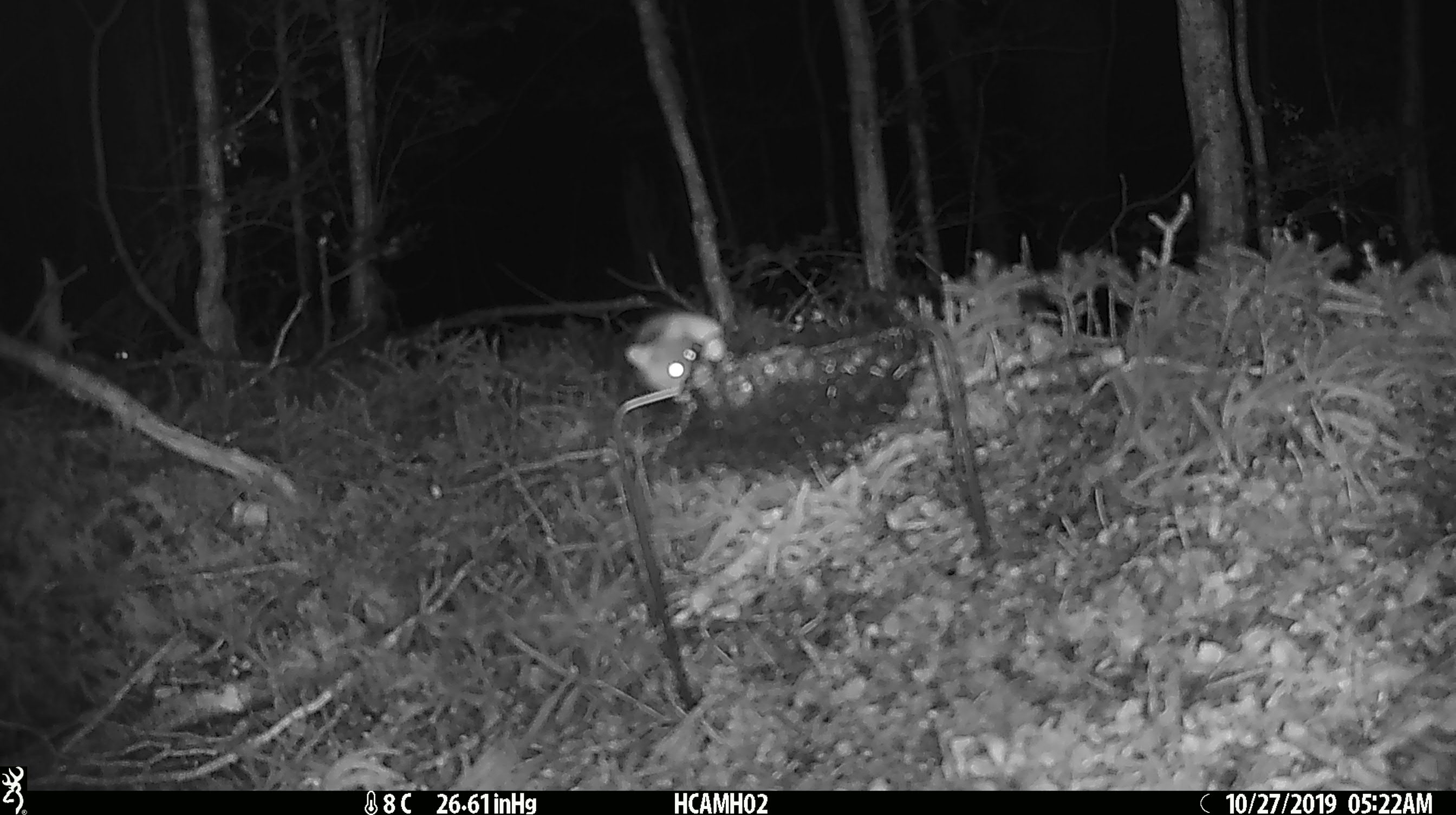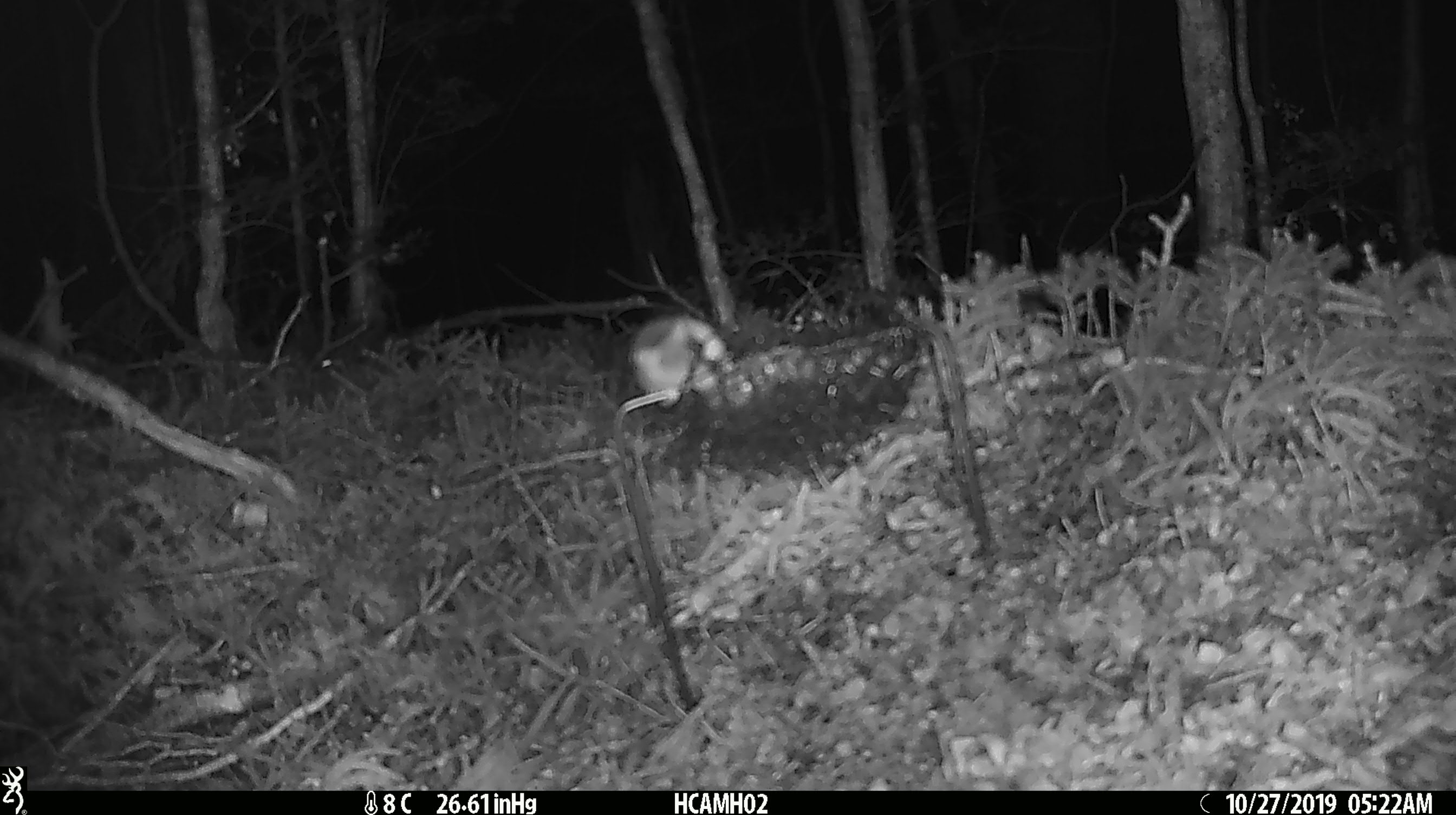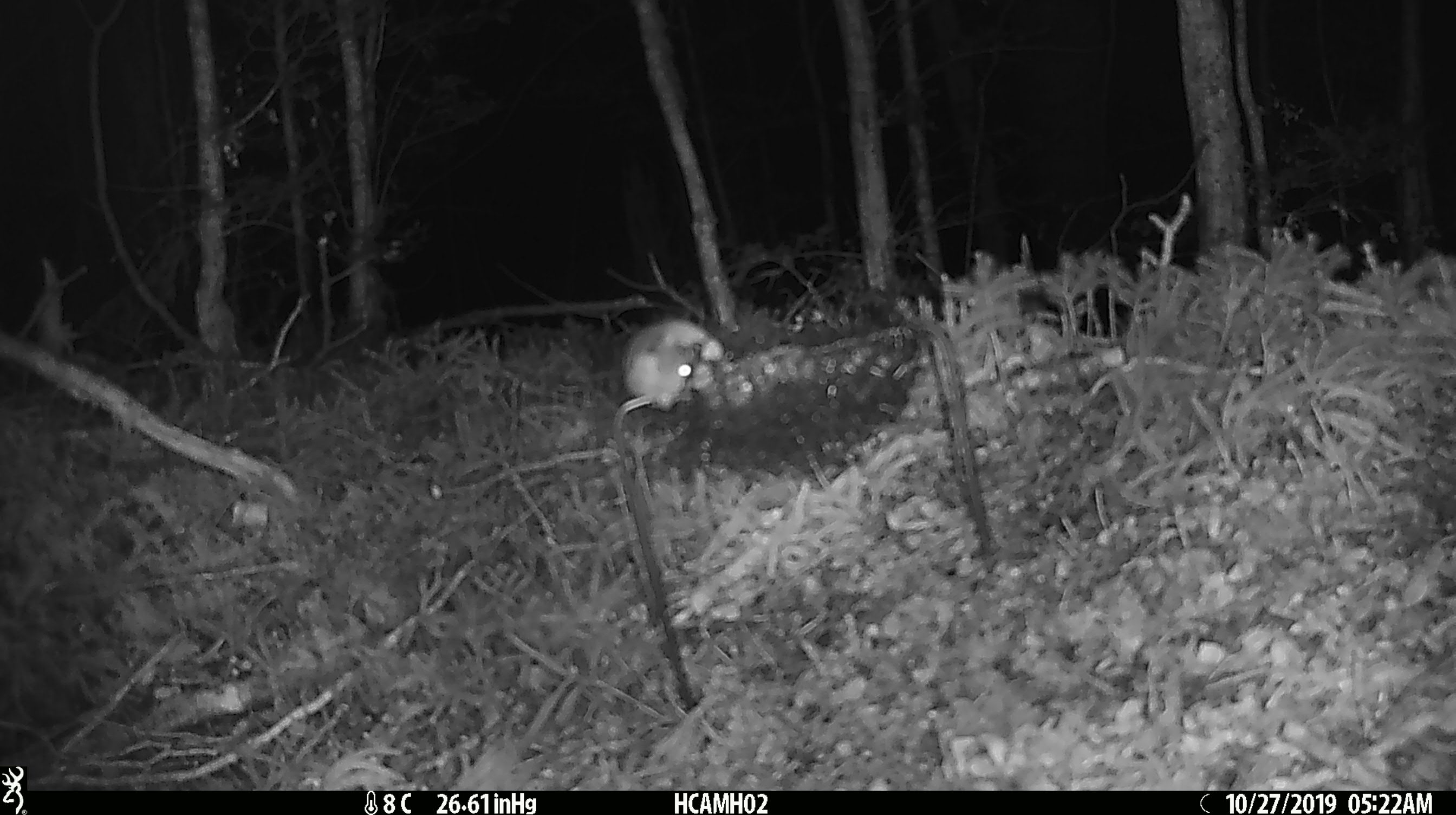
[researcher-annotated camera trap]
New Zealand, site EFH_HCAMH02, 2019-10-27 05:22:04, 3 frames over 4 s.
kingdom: Animalia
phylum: Chordata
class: Mammalia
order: Rodentia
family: Muridae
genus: Mus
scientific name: Mus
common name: mouse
Mouse (Mus).